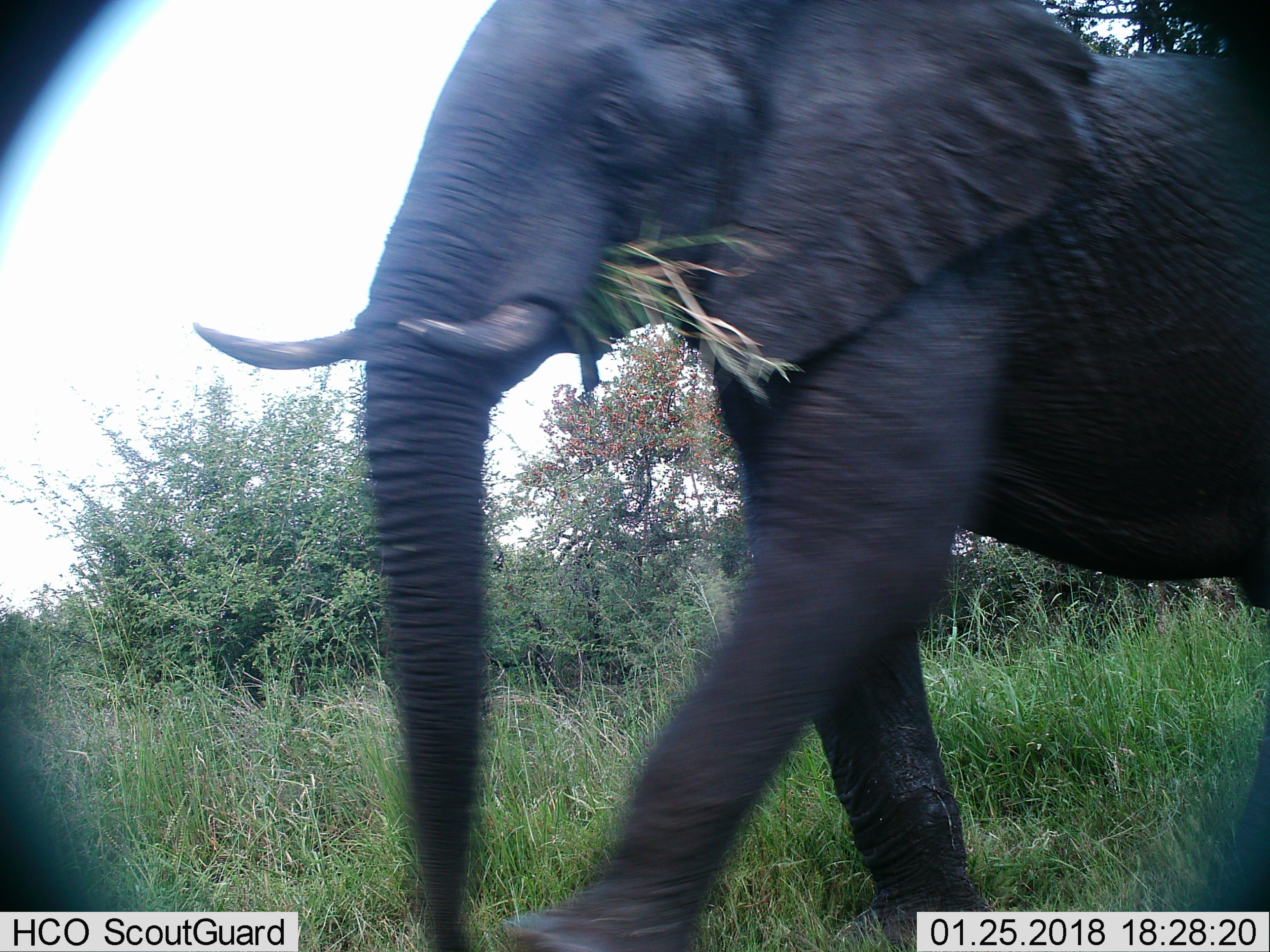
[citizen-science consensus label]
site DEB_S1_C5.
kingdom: Animalia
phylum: Chordata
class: Mammalia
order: Proboscidea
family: Elephantidae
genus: Loxodonta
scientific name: Loxodonta africana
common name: african bush elephant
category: elephant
Elephant (african bush elephant) (Loxodonta africana), count 1. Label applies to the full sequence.